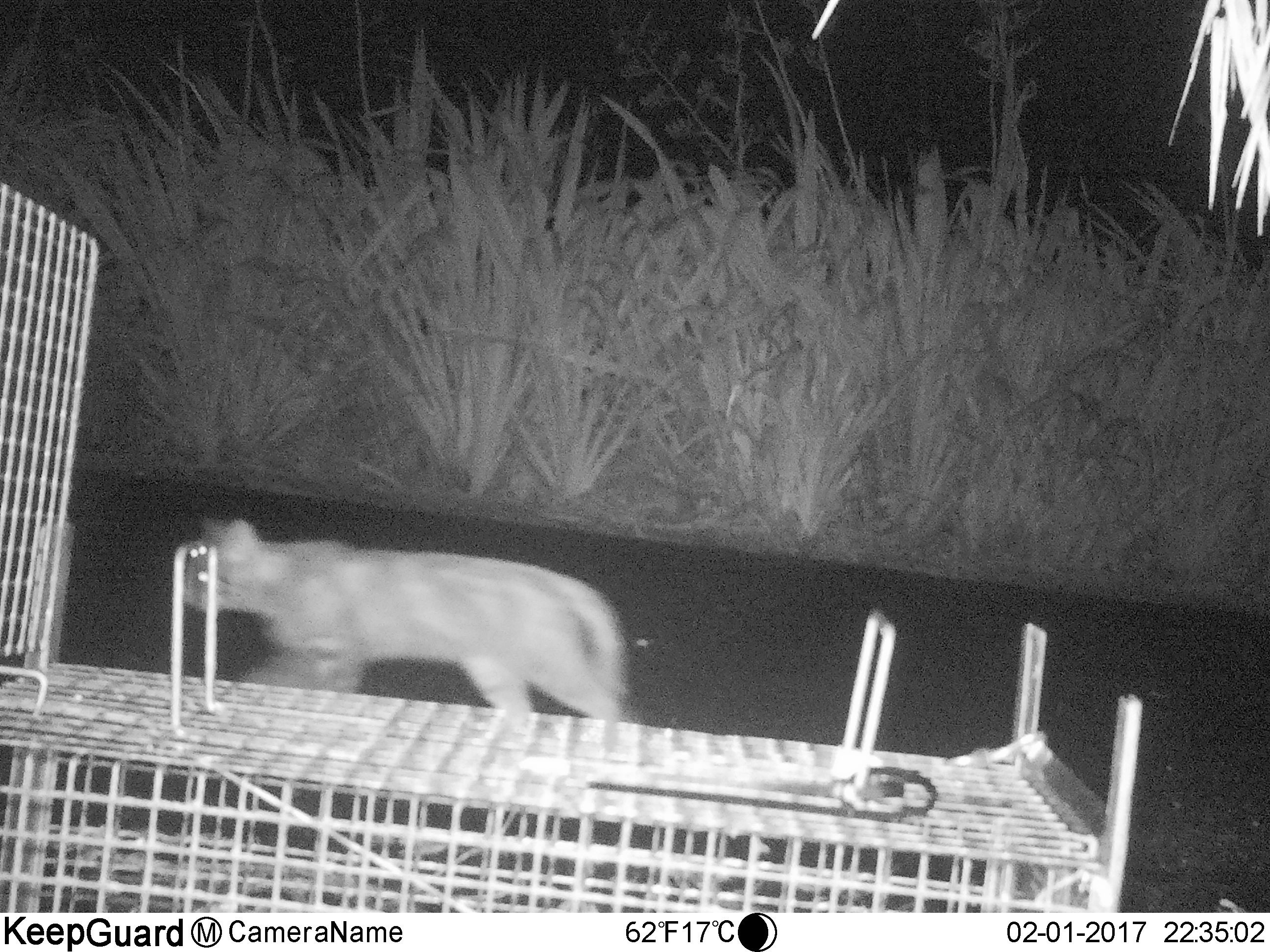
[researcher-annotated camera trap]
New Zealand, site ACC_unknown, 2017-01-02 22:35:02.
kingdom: Animalia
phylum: Chordata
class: Mammalia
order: Carnivora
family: Felidae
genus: Felis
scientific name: Felis catus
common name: domestic cat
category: cat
Cat (domestic cat) (Felis catus).